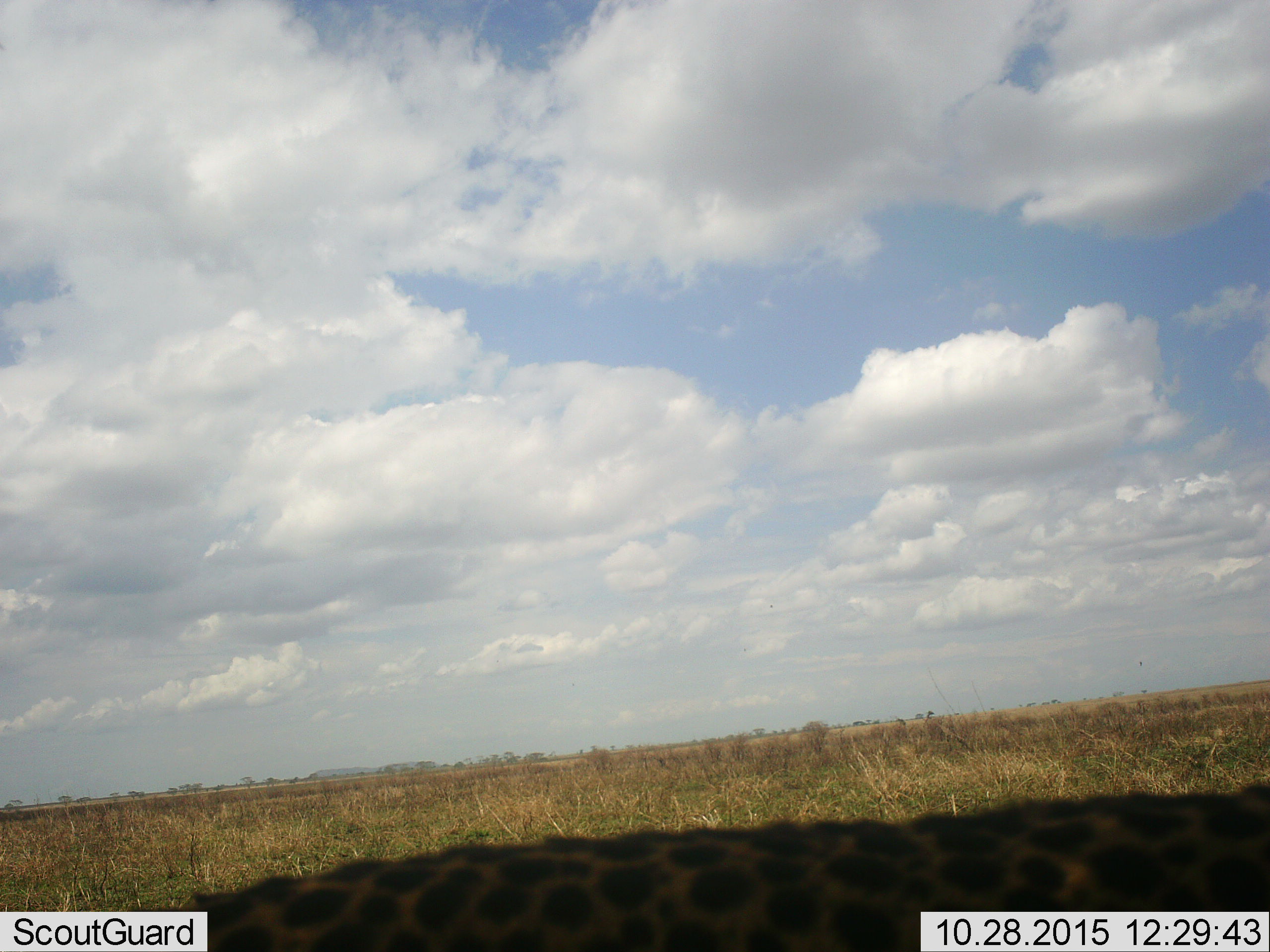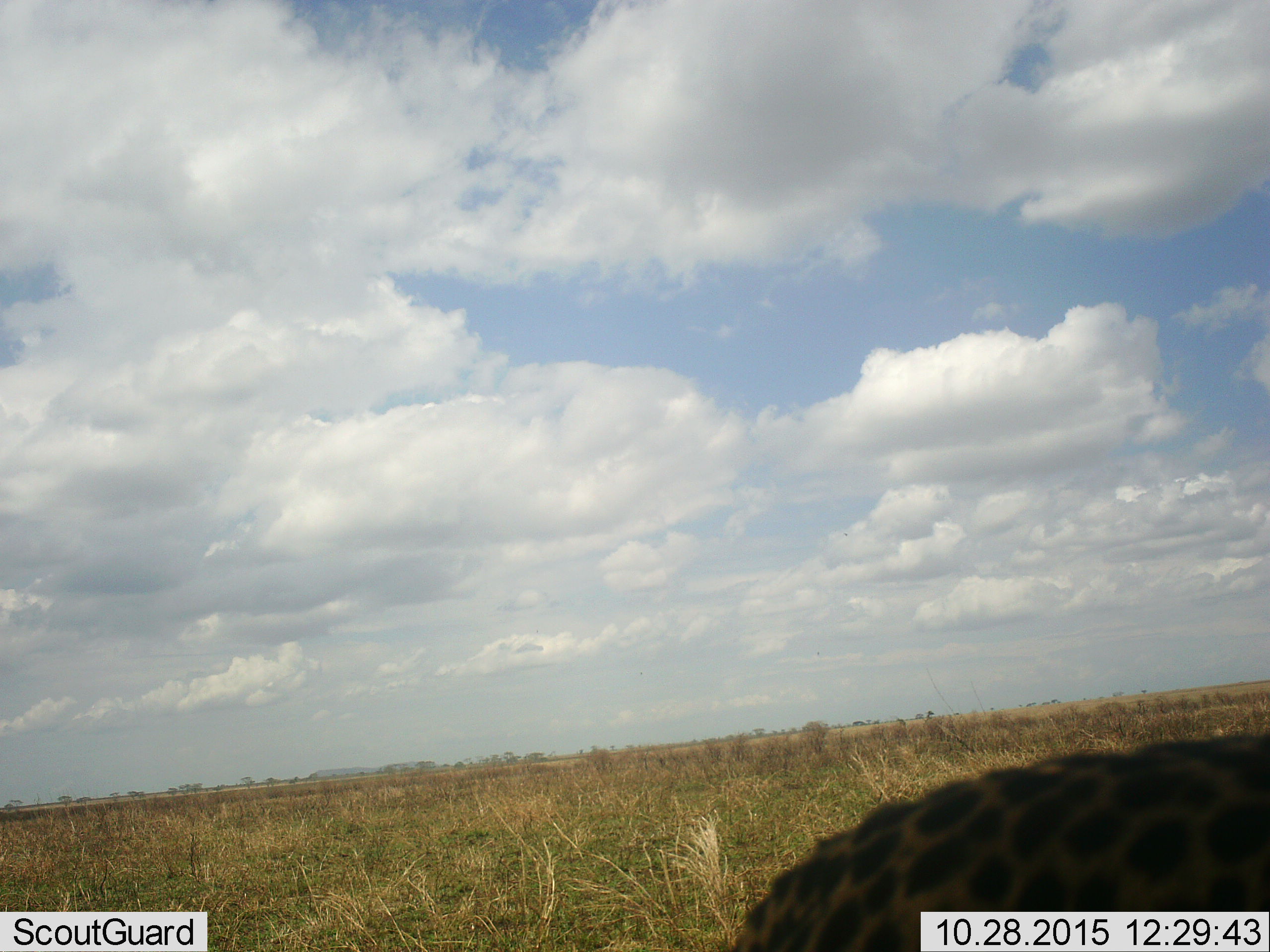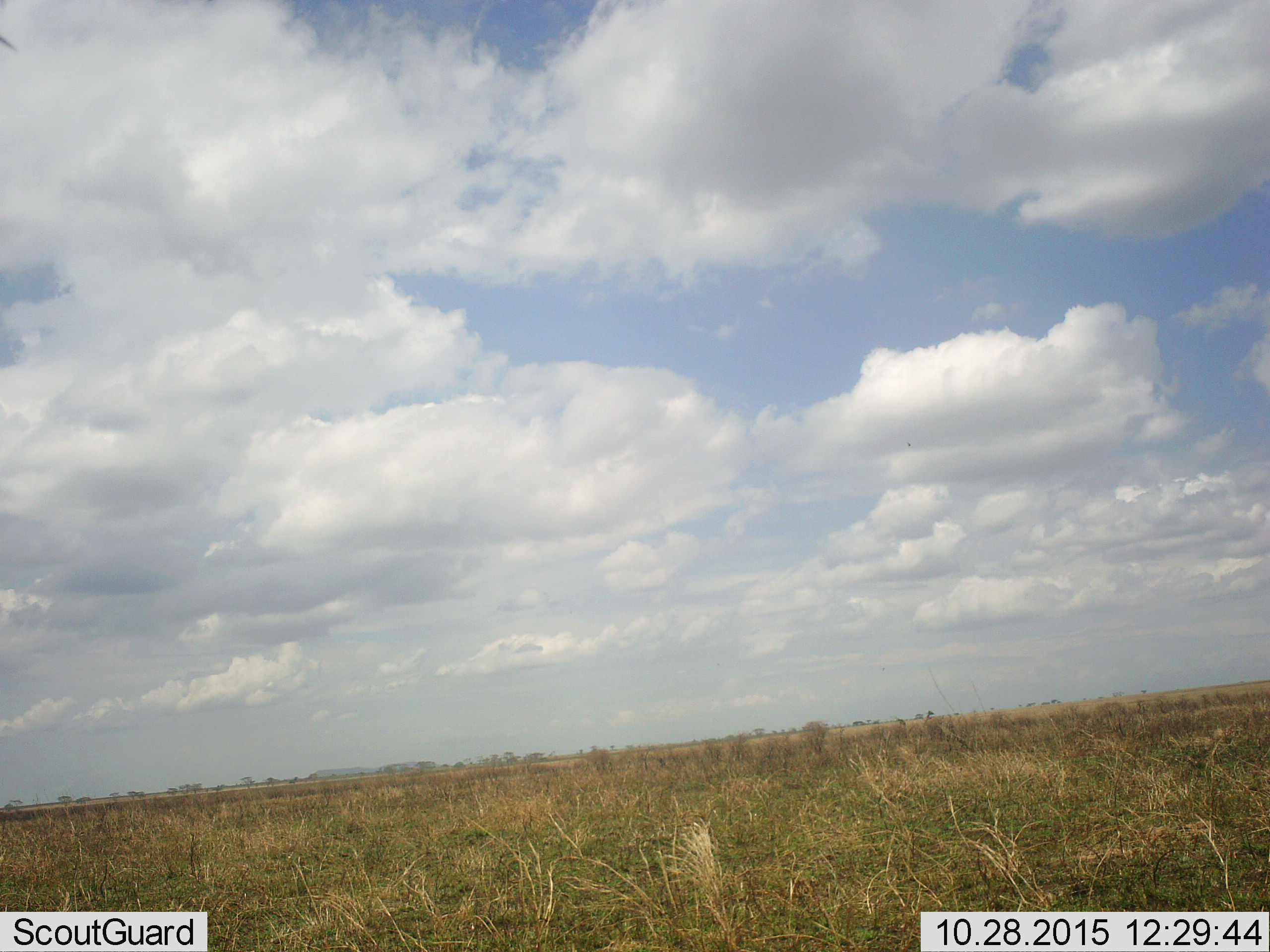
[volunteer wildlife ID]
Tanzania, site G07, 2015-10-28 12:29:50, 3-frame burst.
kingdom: Animalia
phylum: Chordata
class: Mammalia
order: Carnivora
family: Felidae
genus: Acinonyx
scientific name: Acinonyx jubatus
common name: cheetah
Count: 1.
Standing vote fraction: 33%.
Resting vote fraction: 0%.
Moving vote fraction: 83%.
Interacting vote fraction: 0%.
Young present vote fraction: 0%.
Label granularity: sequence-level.